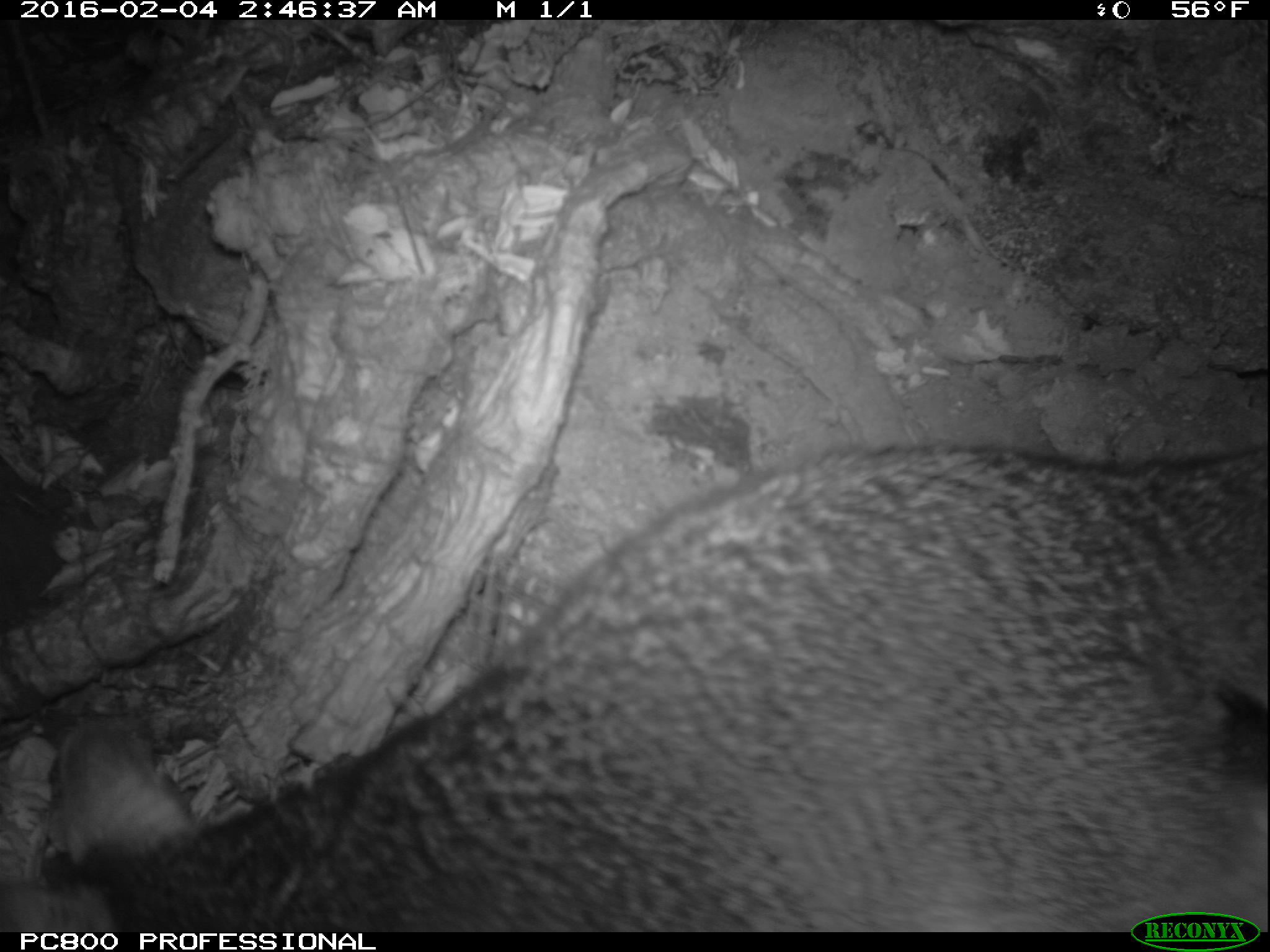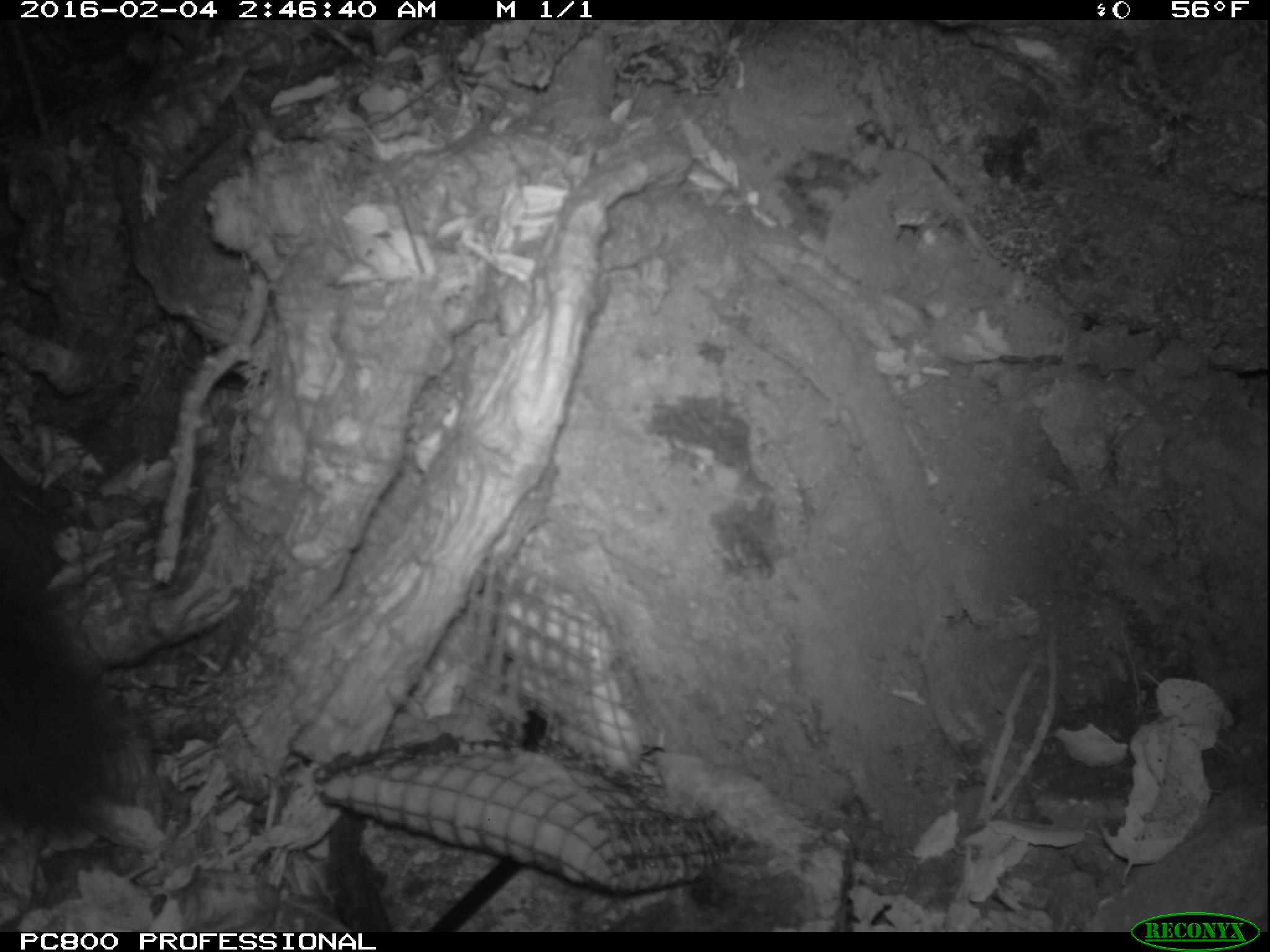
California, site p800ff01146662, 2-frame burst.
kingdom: Animalia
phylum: Chordata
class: Mammalia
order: Carnivora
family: Canidae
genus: Urocyon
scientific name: Urocyon littoralis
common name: island fox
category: fox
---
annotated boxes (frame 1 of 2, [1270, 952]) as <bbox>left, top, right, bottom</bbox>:
fox: <bbox>0, 440, 1268, 932</bbox>